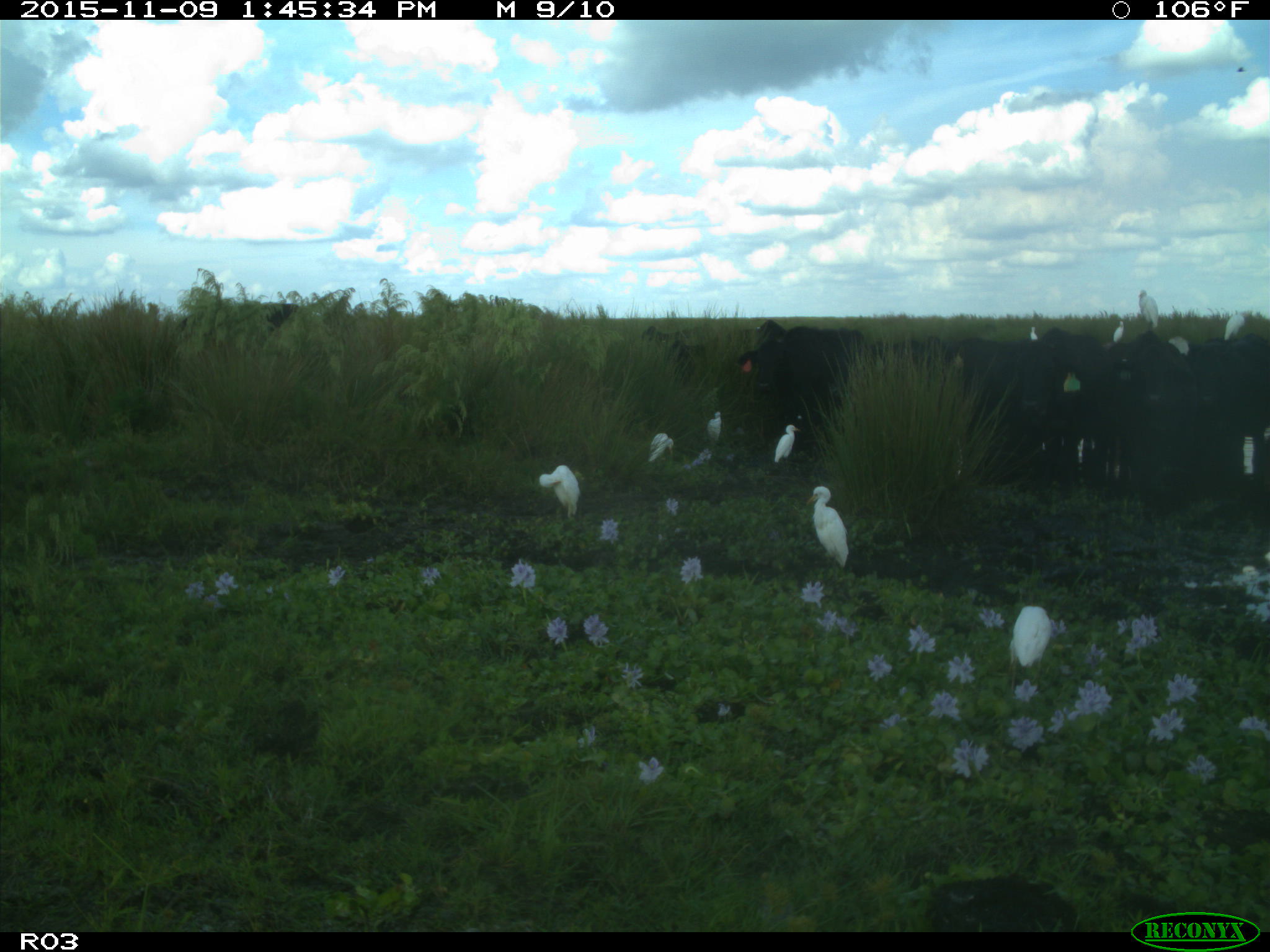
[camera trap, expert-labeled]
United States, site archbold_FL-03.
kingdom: Animalia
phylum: Chordata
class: Mammalia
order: Artiodactyla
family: Bovidae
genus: Bos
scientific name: Bos taurus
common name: domestic cow